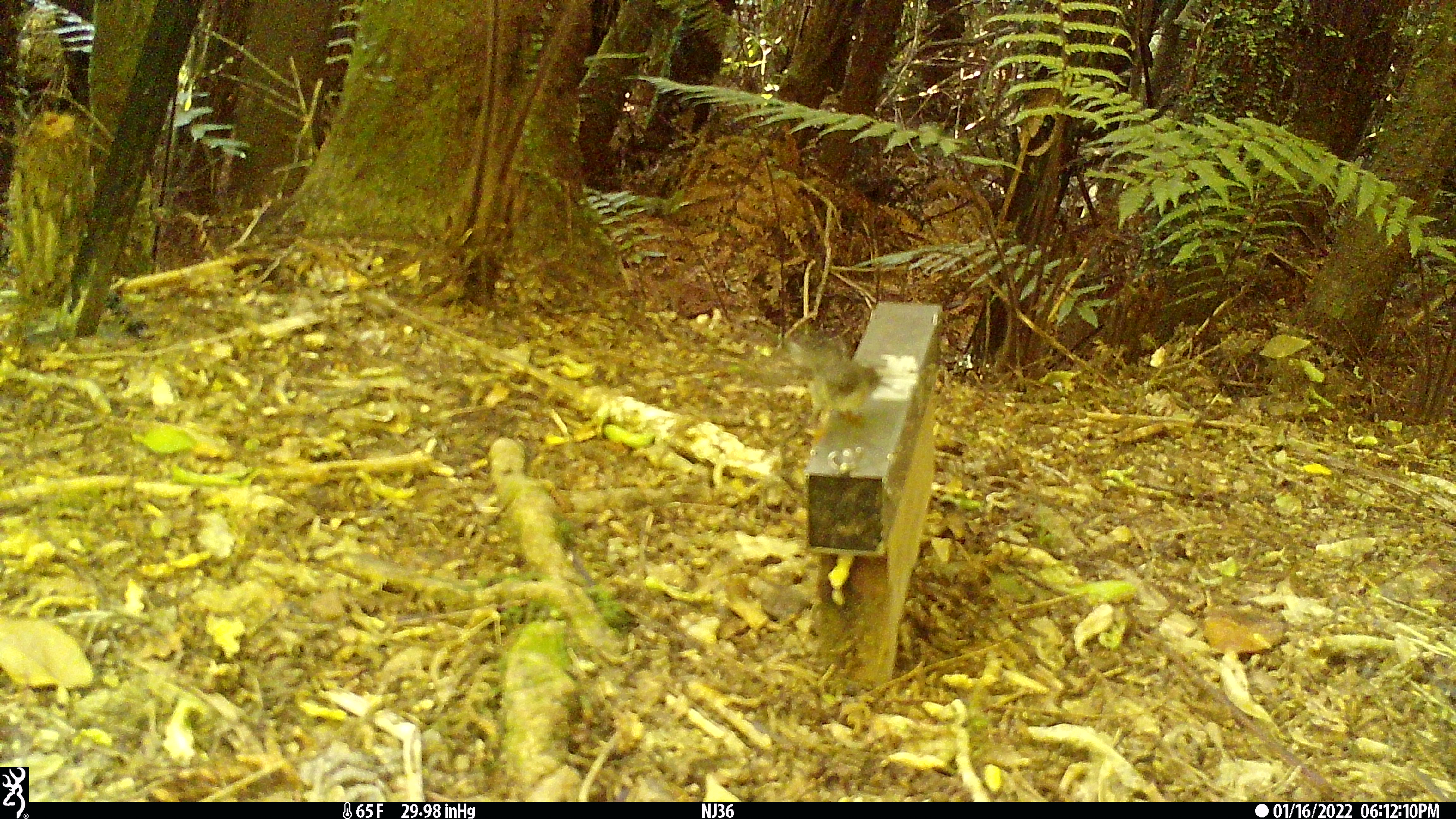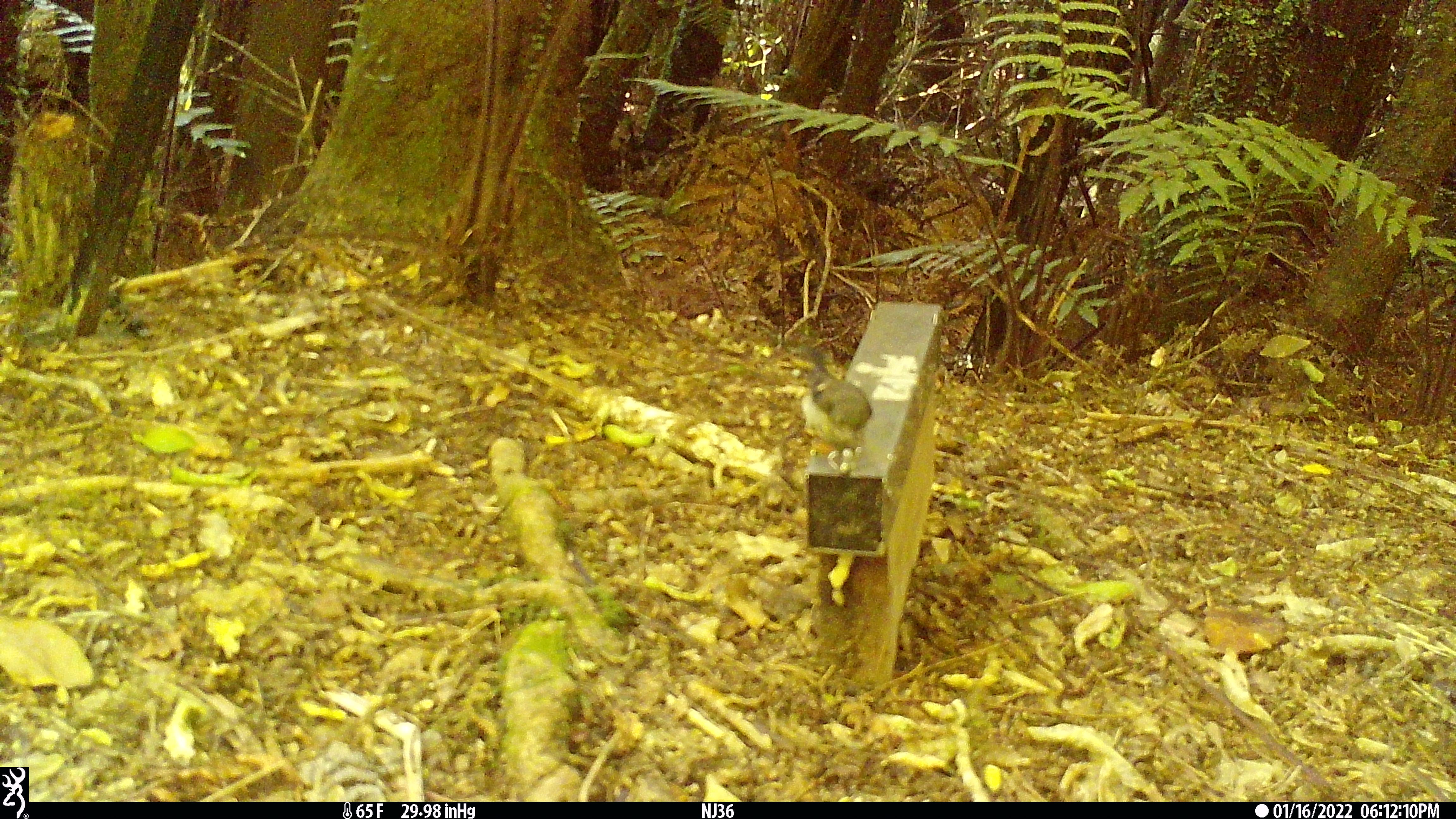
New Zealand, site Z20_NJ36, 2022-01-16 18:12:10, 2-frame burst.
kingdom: Animalia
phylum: Chordata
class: Aves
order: Passeriformes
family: Petroicidae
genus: Petroica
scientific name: Petroica macrocephala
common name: tomtit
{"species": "tomtit (Petroica macrocephala)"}